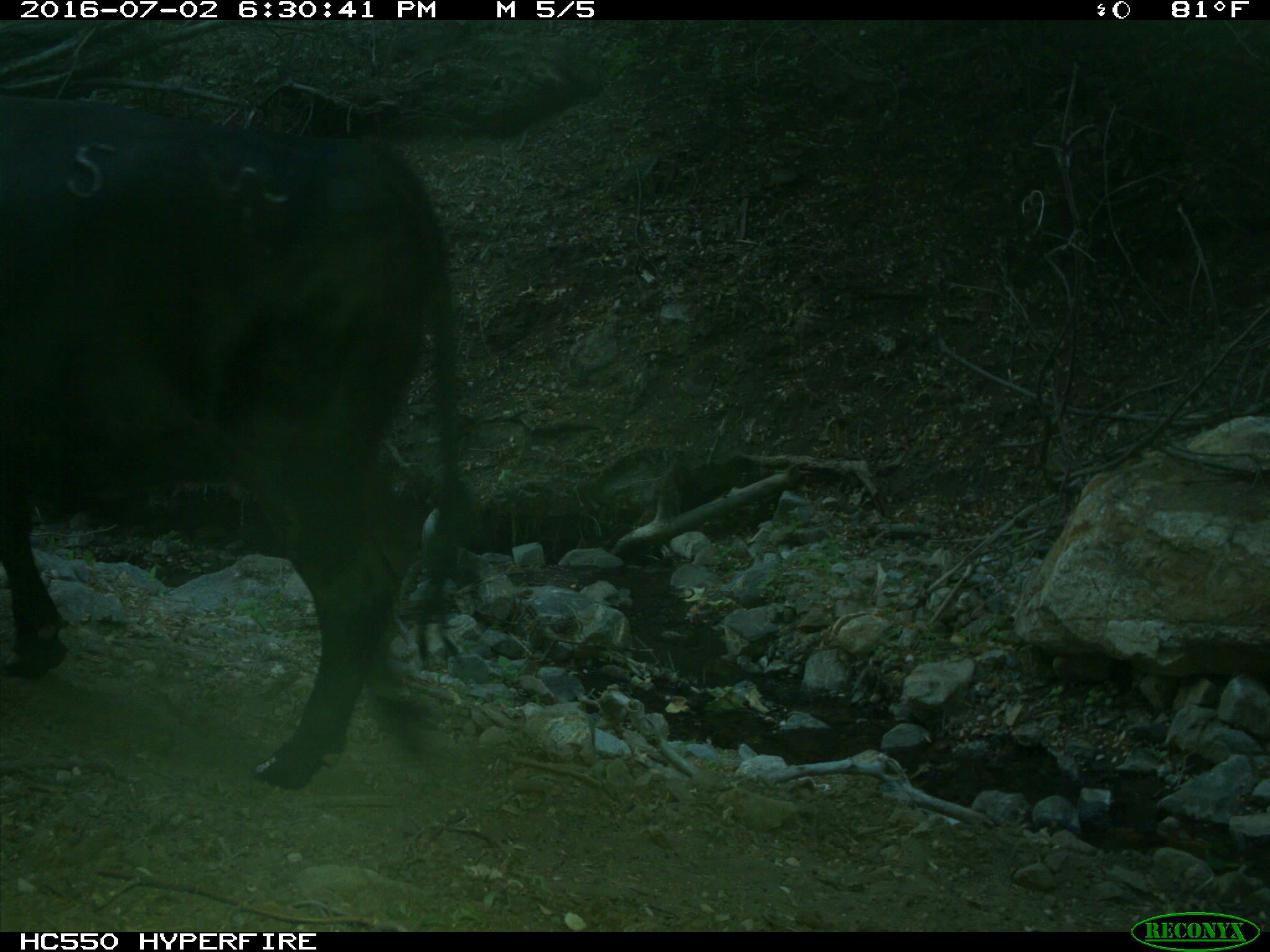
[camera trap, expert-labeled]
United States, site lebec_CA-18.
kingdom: Animalia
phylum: Chordata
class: Mammalia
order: Artiodactyla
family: Bovidae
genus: Bos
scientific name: Bos taurus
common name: domestic cow